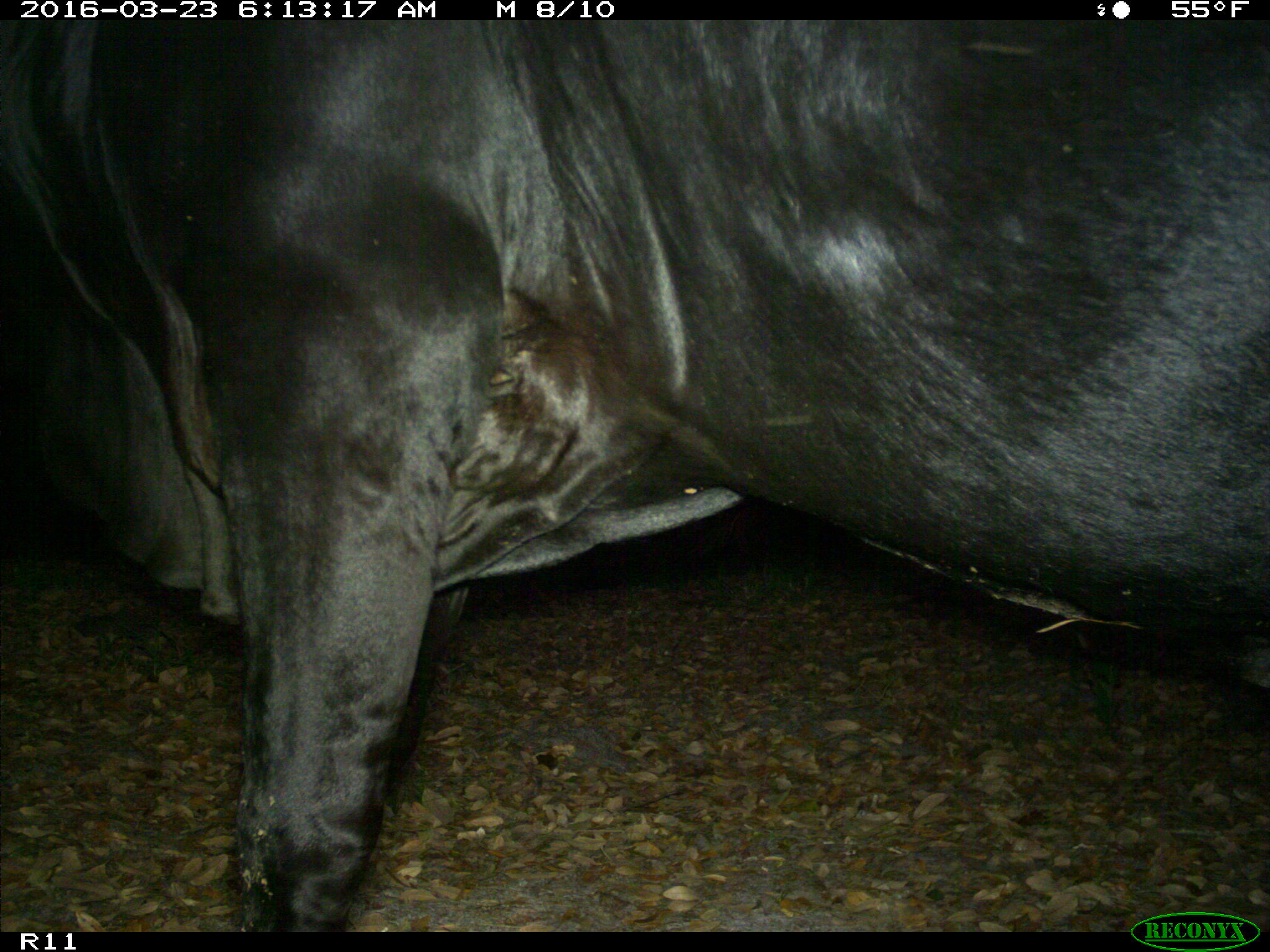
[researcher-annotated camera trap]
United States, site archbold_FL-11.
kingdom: Animalia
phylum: Chordata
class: Mammalia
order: Artiodactyla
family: Bovidae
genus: Bos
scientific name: Bos taurus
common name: domestic cow